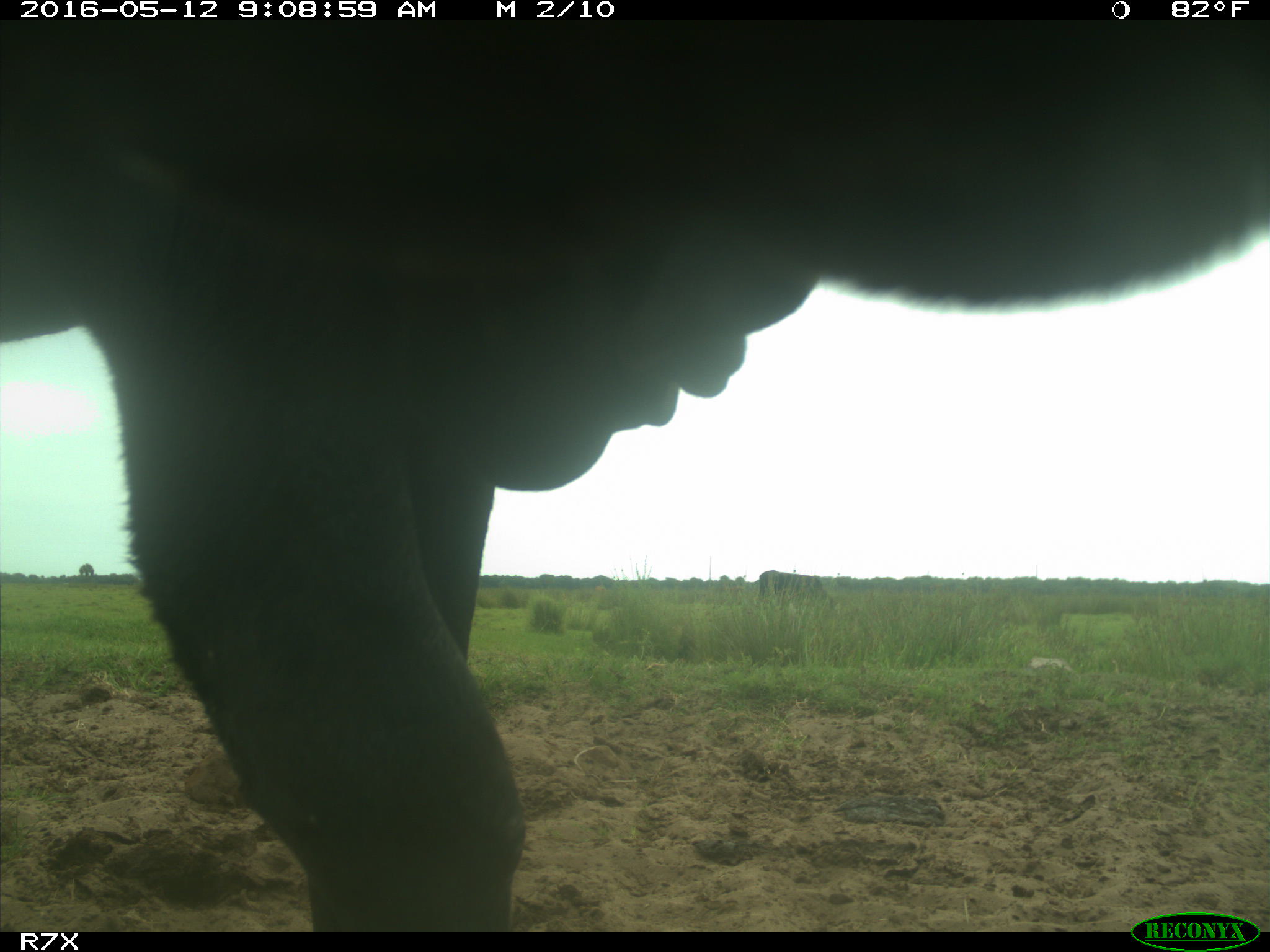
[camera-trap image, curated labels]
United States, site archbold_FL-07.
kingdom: Animalia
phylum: Chordata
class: Mammalia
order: Artiodactyla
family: Bovidae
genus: Bos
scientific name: Bos taurus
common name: domestic cow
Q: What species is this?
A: Bos taurus (domestic cow).